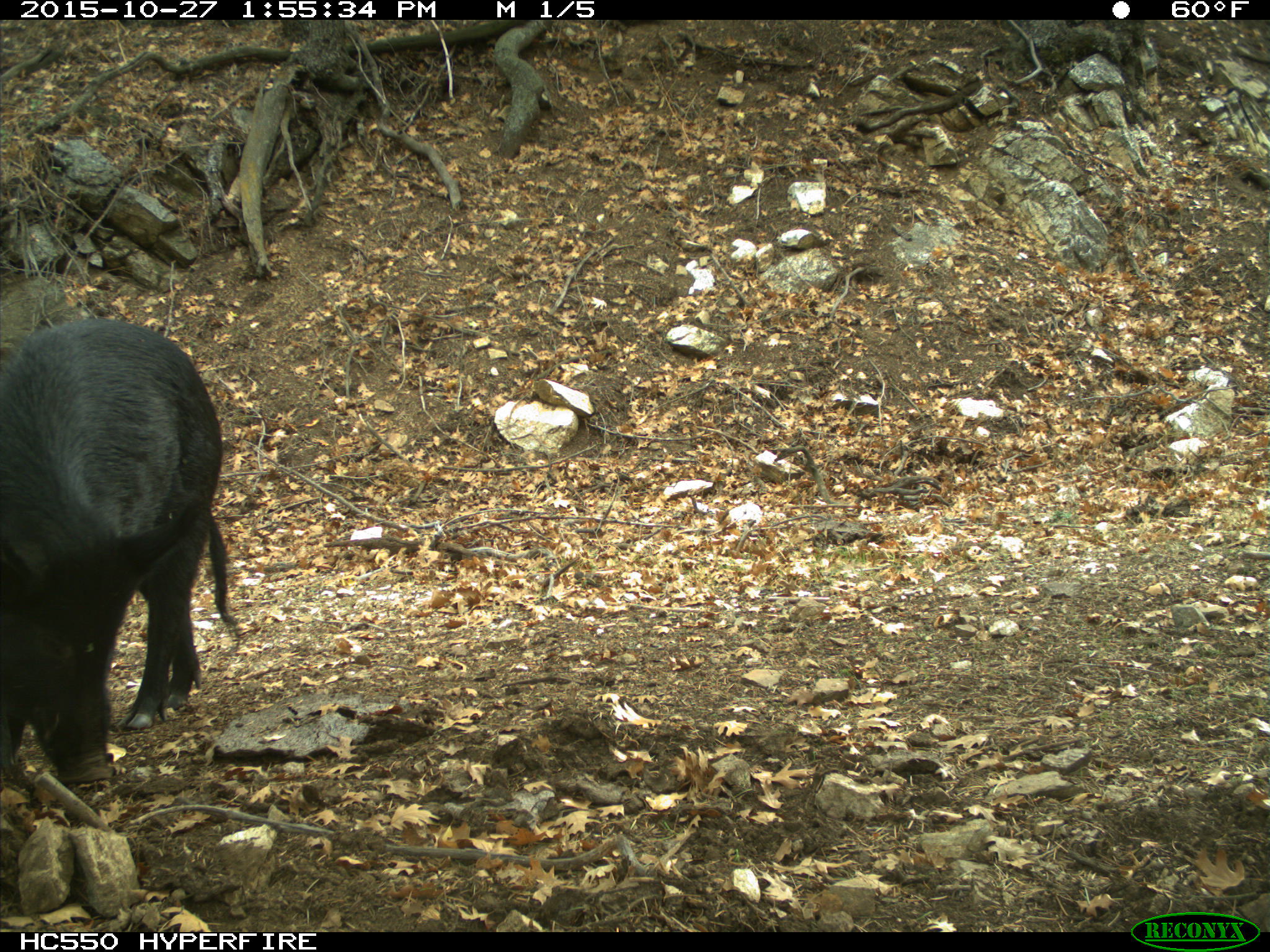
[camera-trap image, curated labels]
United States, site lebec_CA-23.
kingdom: Animalia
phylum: Chordata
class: Mammalia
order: Artiodactyla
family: Suidae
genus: Sus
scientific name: Sus scrofa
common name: wild boar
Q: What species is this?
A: Sus scrofa (wild boar).